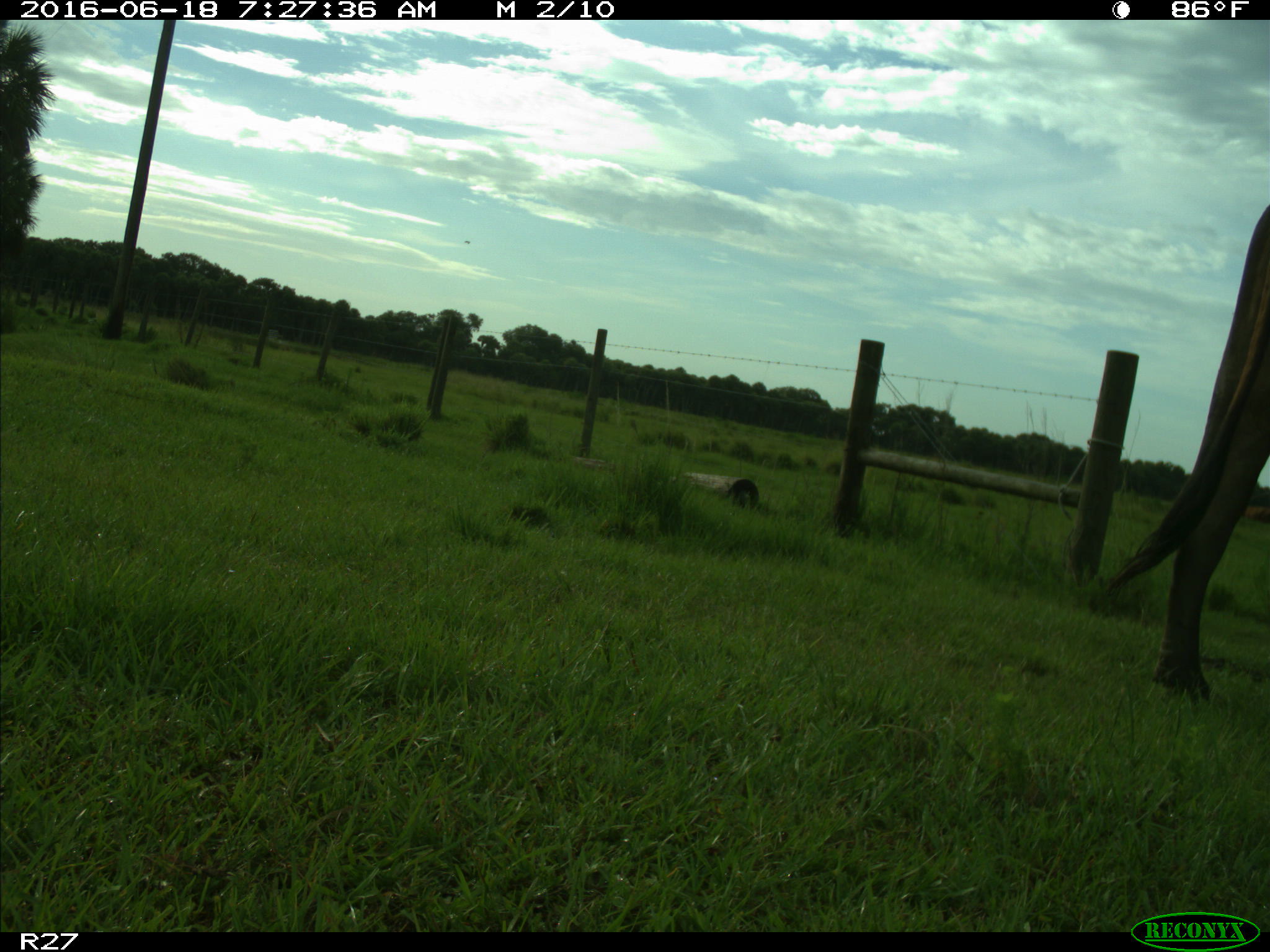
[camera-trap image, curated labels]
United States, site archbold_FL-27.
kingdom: Animalia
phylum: Chordata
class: Mammalia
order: Artiodactyla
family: Bovidae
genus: Bos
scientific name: Bos taurus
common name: domestic cow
Bos taurus (domestic cow).